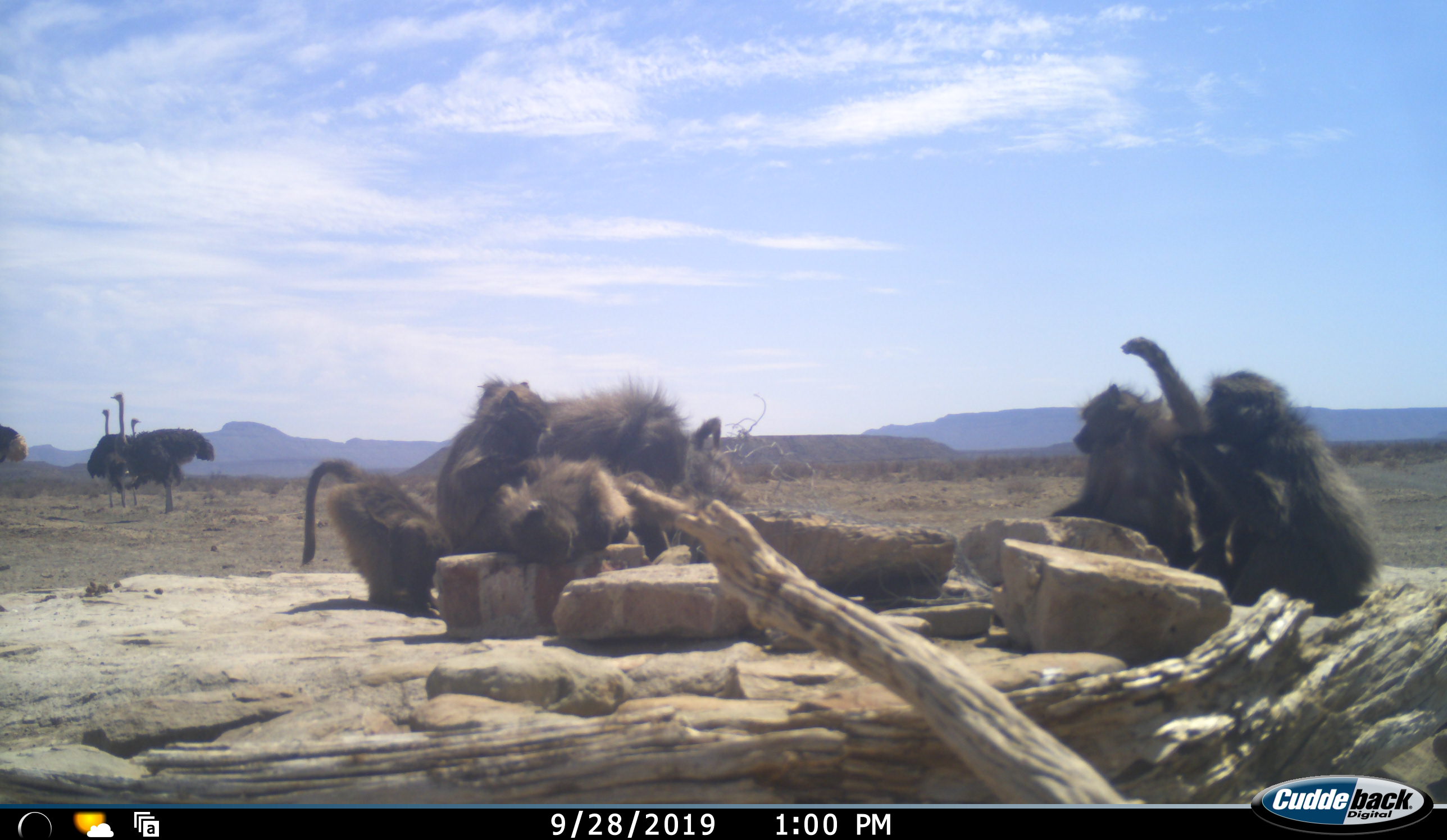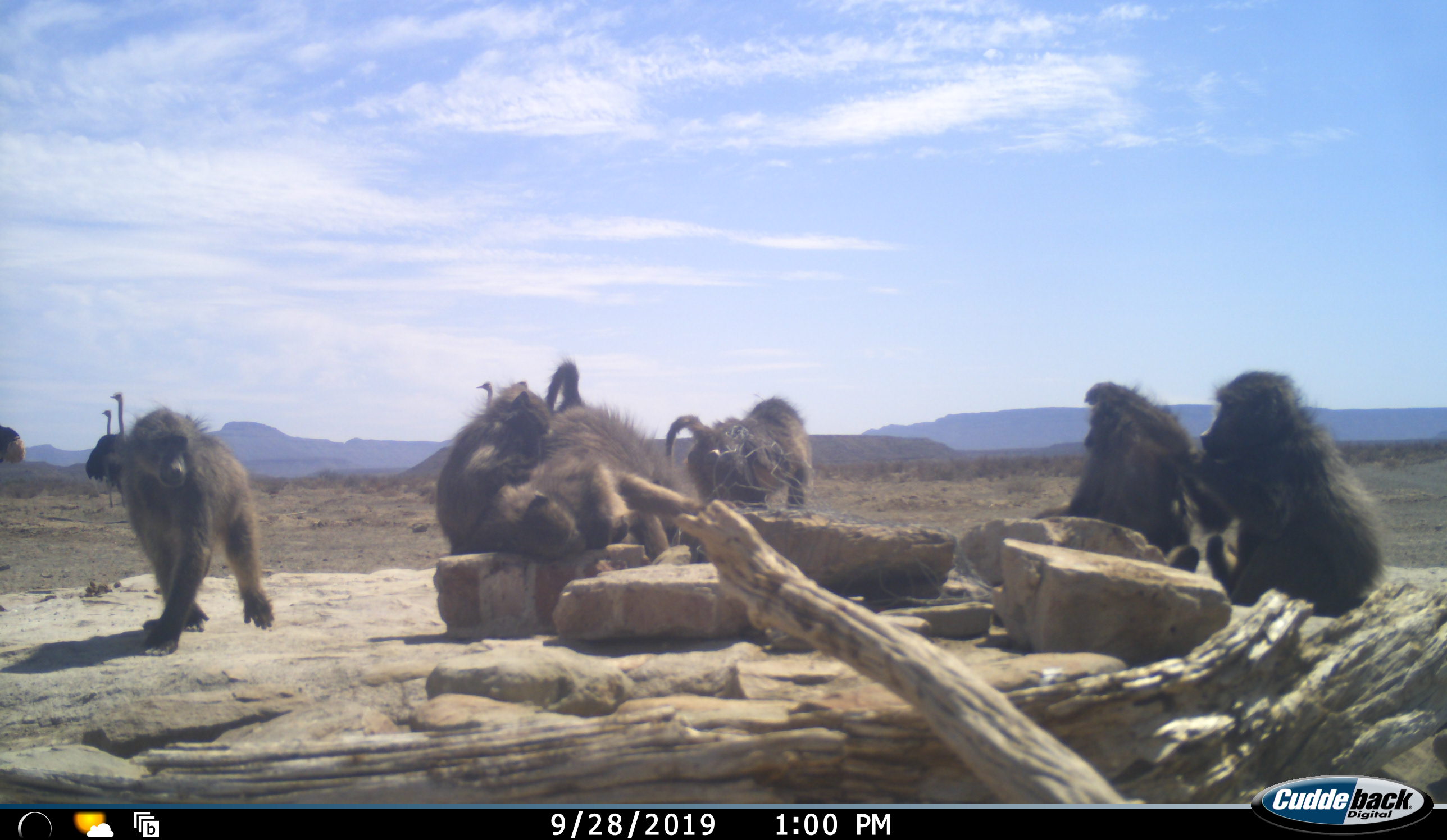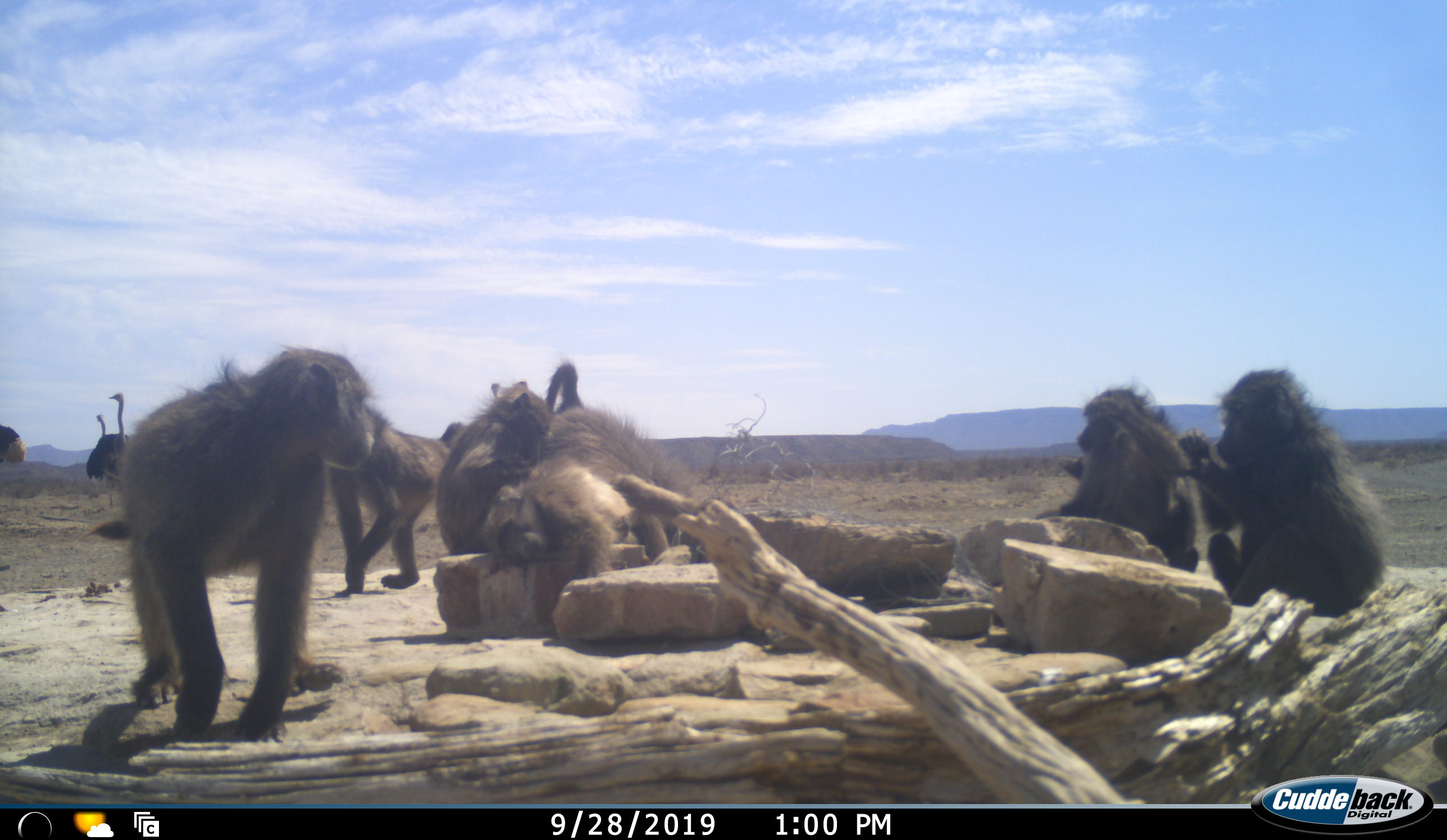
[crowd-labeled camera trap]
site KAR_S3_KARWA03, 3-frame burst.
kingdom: Animalia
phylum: Chordata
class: Mammalia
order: Primates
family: Cercopithecidae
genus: Papio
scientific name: Papio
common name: baboon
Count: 6.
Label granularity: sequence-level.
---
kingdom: Animalia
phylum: Chordata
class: Aves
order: Struthioniformes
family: Struthionidae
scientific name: Struthionidae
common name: ostrich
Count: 4.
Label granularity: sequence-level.